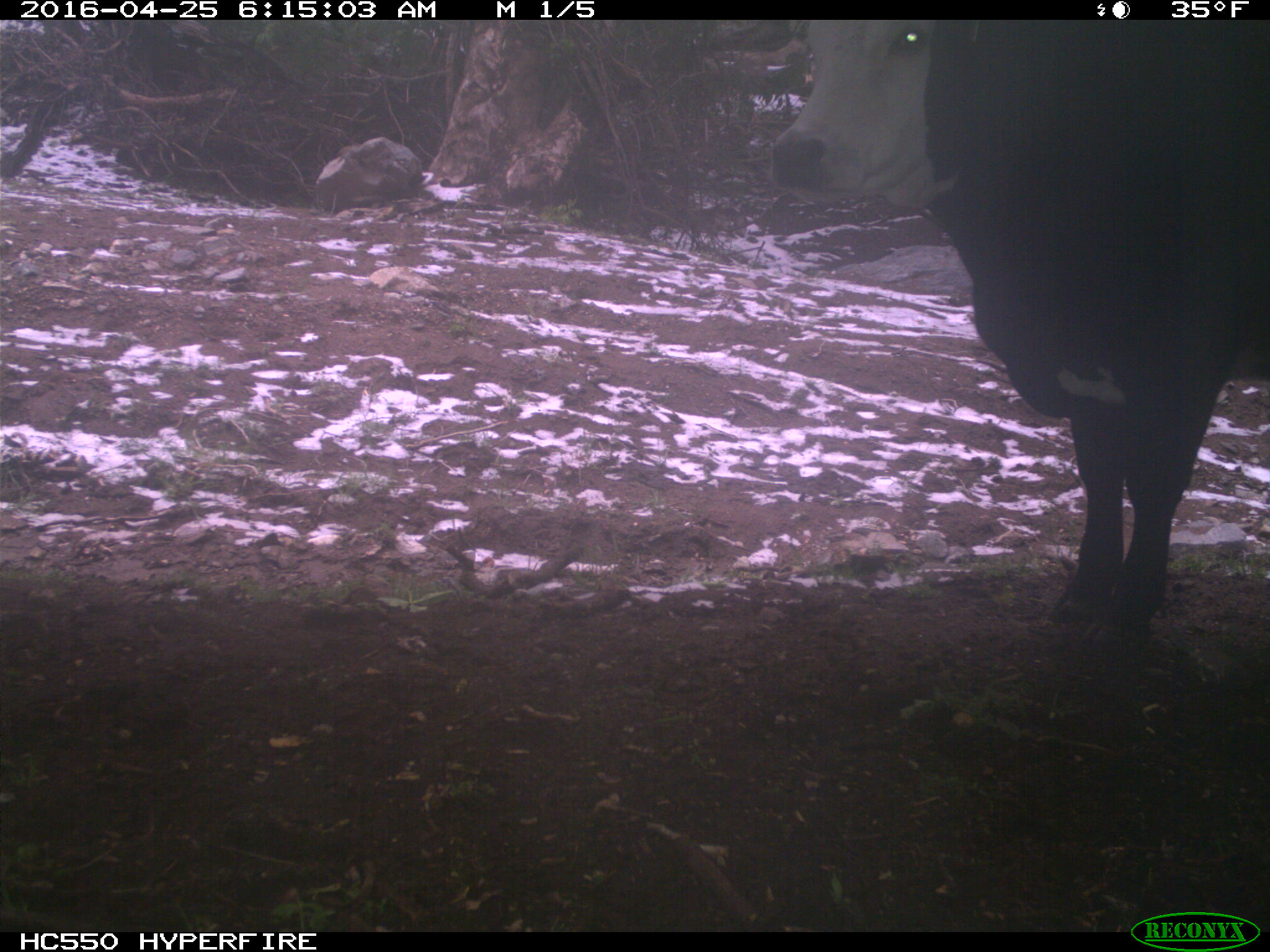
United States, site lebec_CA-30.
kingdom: Animalia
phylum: Chordata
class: Mammalia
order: Artiodactyla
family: Bovidae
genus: Bos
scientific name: Bos taurus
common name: domestic cow